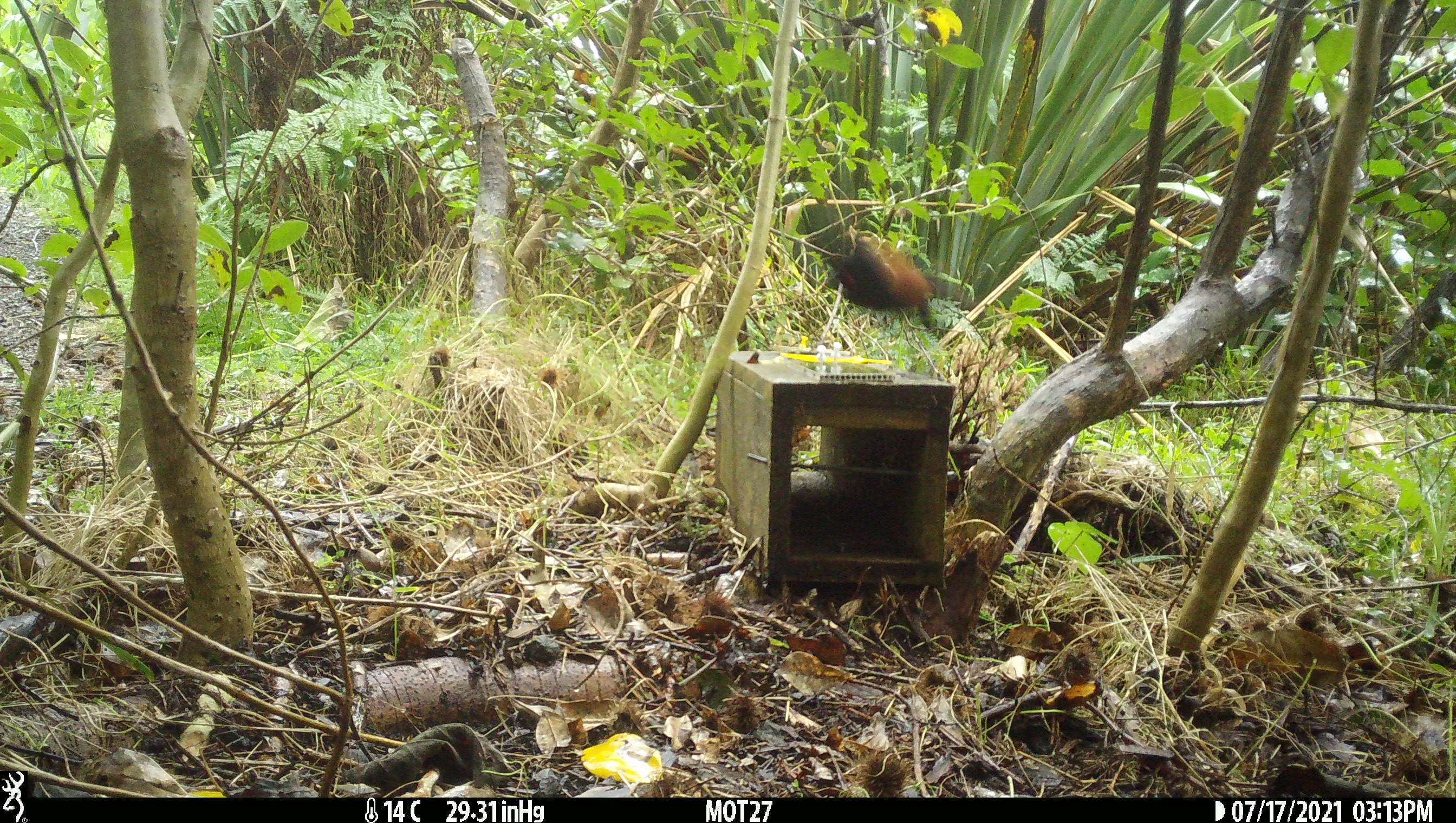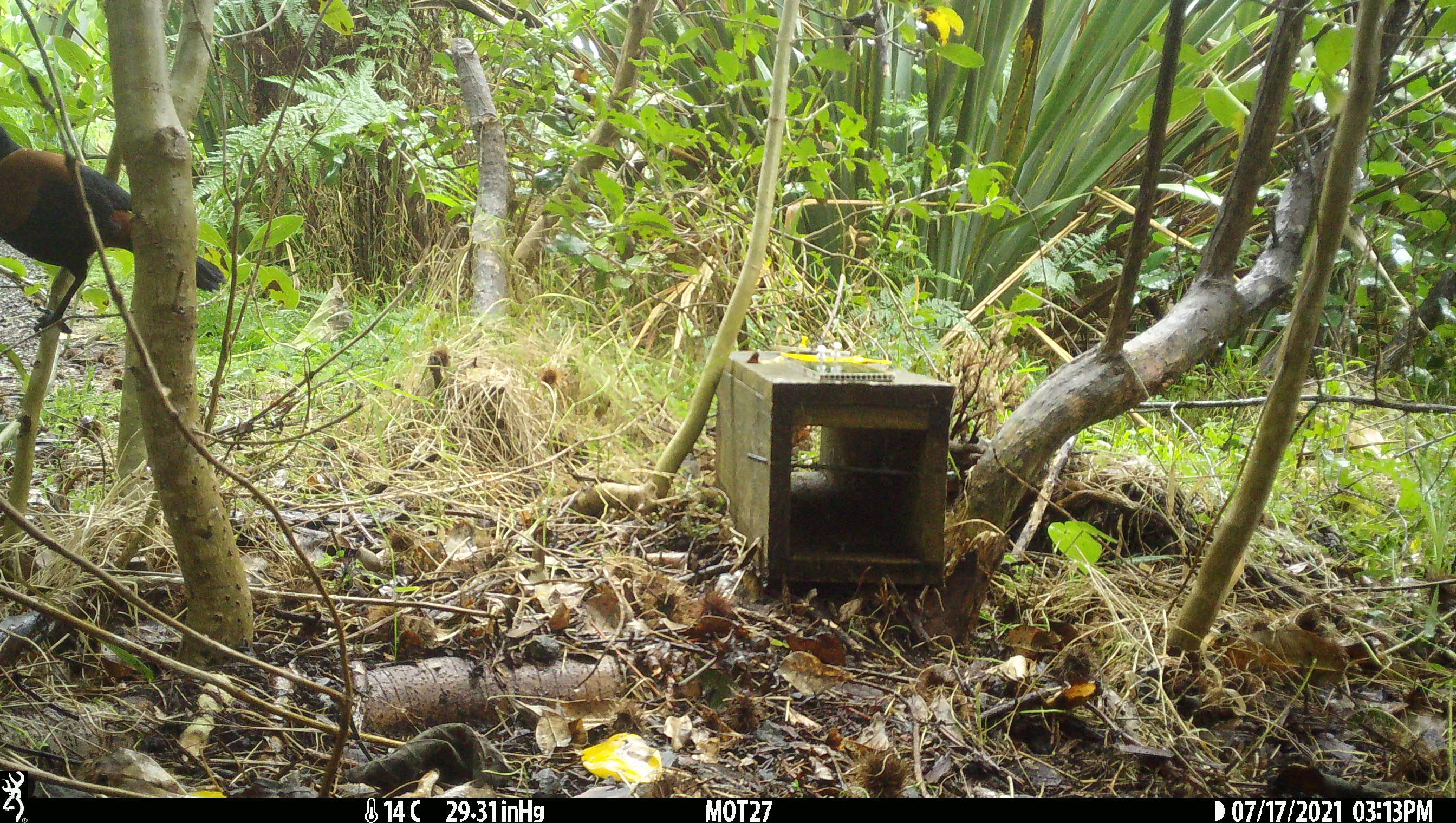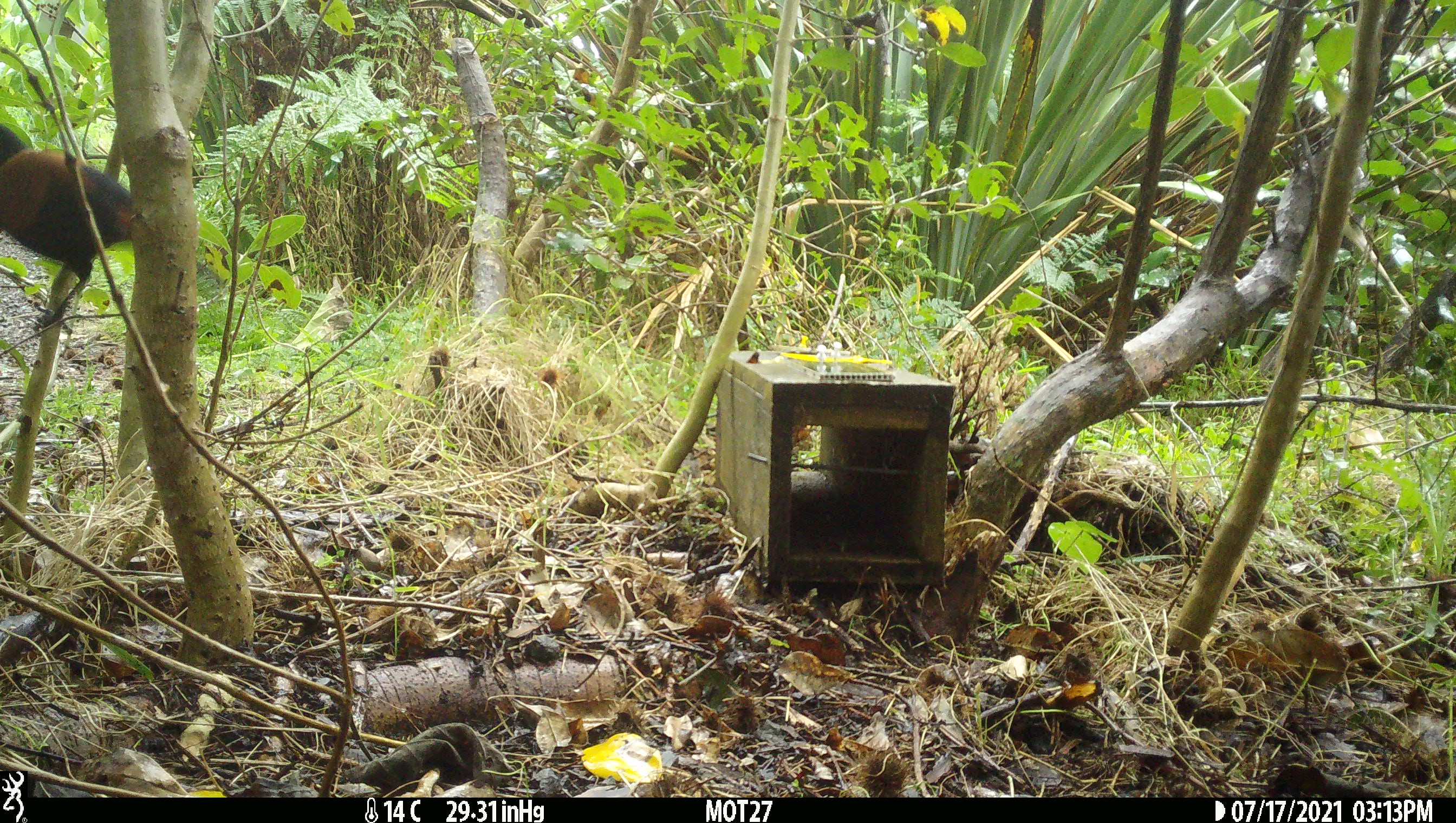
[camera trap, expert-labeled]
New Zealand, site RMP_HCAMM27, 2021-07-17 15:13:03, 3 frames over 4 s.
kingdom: Animalia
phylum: Chordata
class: Aves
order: Passeriformes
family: Callaeidae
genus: Philesturnus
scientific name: Philesturnus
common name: saddlebacks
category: tieke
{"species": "tieke (saddlebacks) (Philesturnus)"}